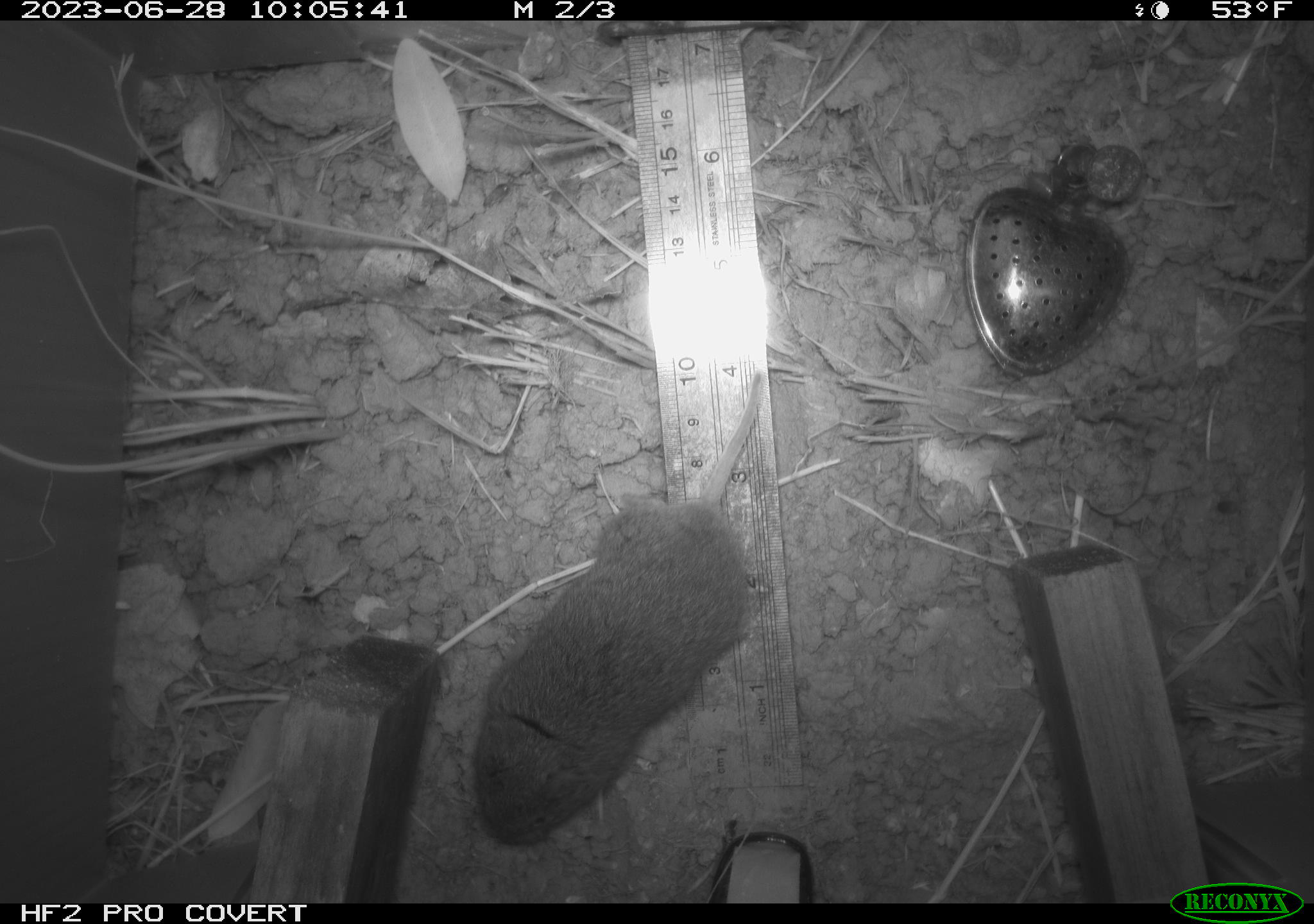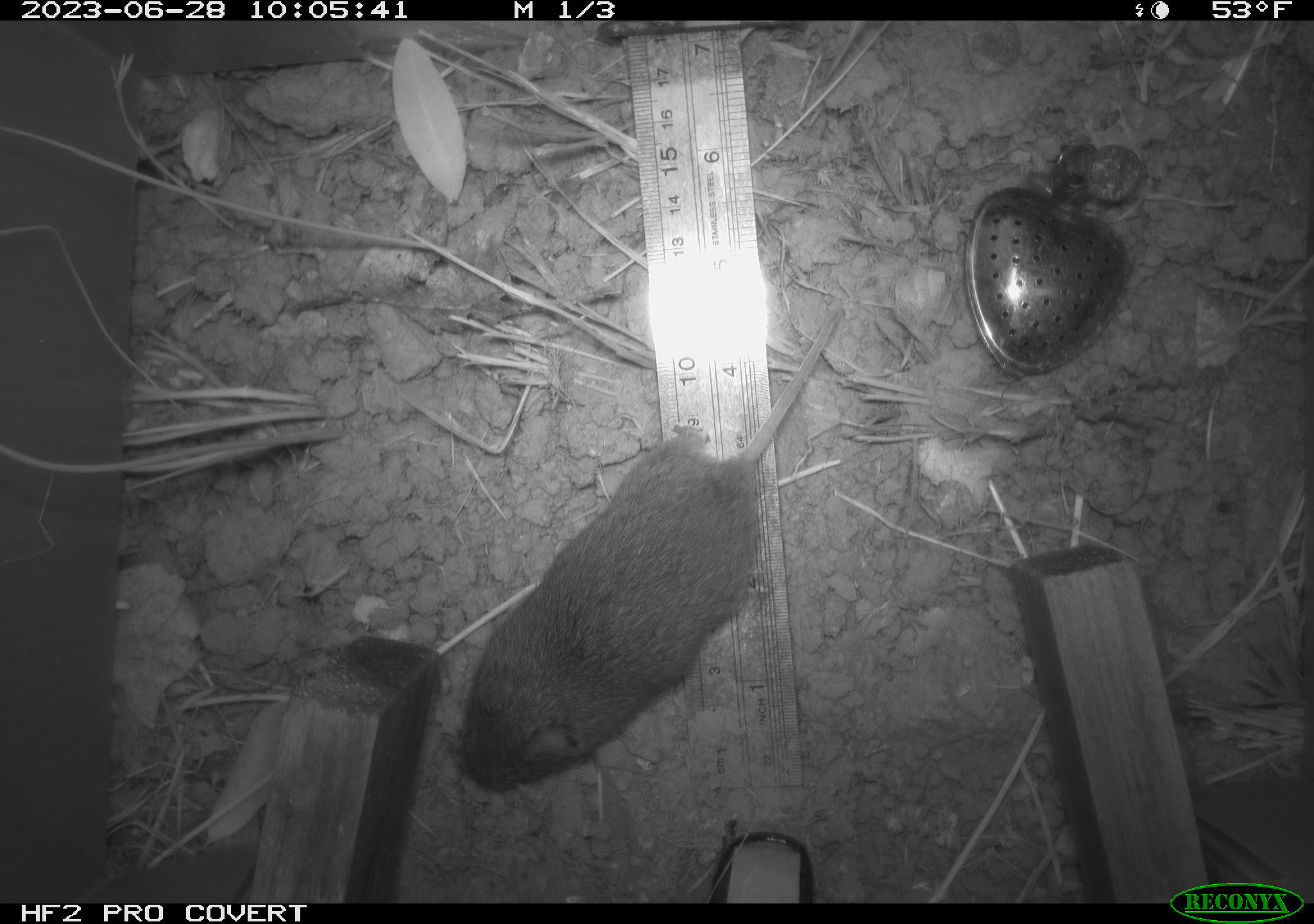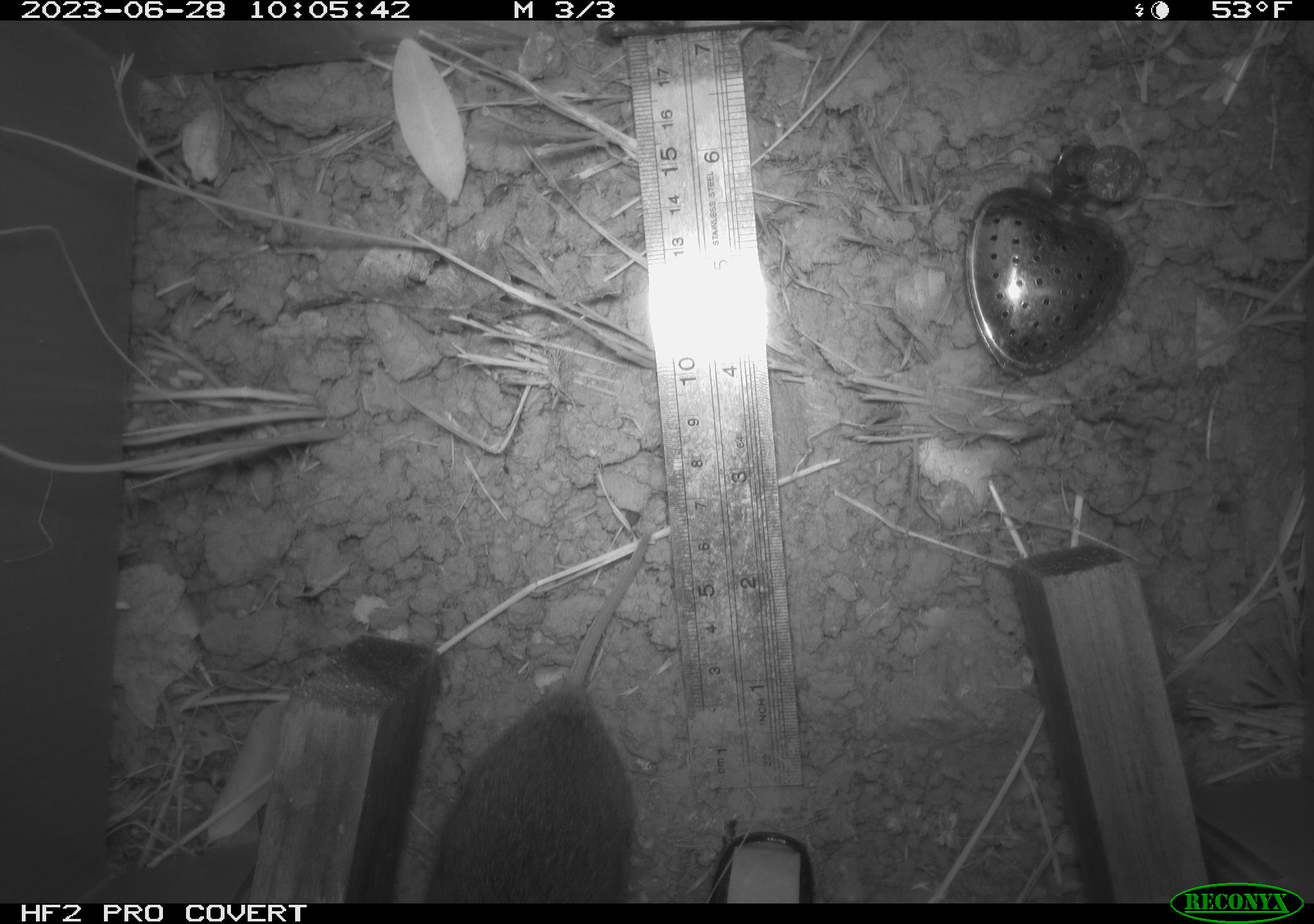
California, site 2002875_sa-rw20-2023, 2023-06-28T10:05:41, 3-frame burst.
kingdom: Animalia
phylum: Chordata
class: Mammalia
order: Rodentia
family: Cricetidae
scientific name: Arvicolinae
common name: voles, lemmings, and muskrats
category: arvicolinae subfamily